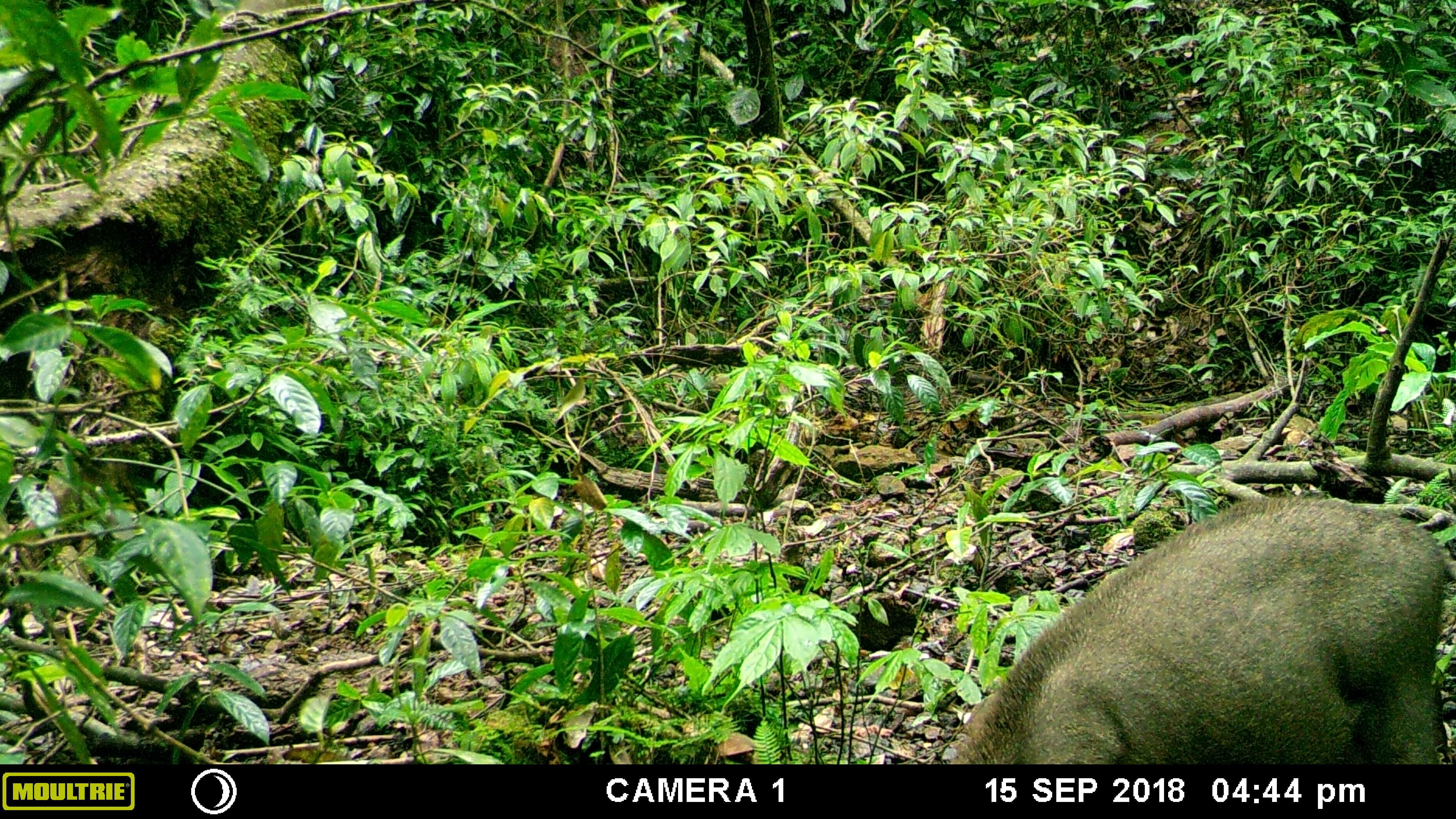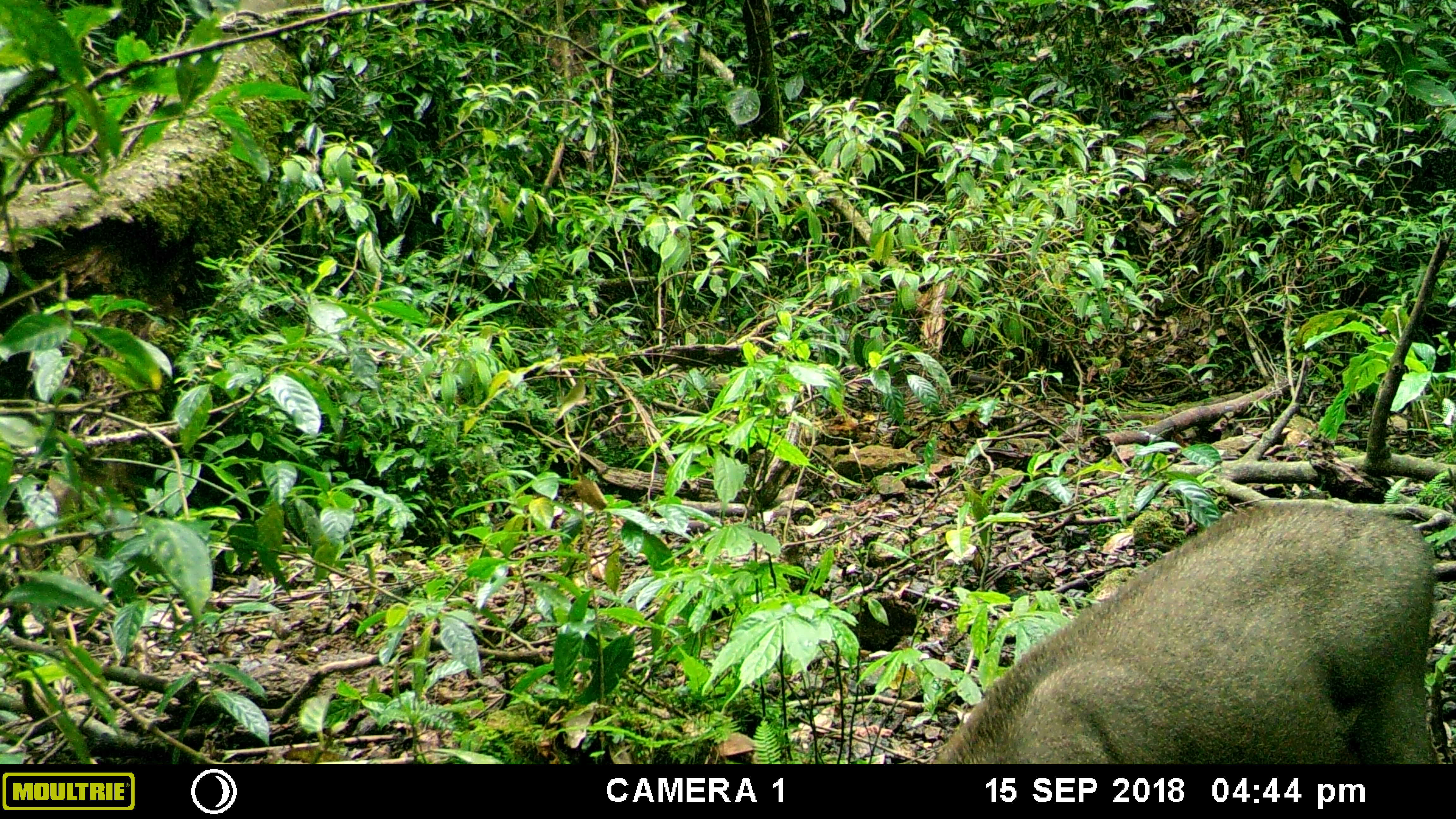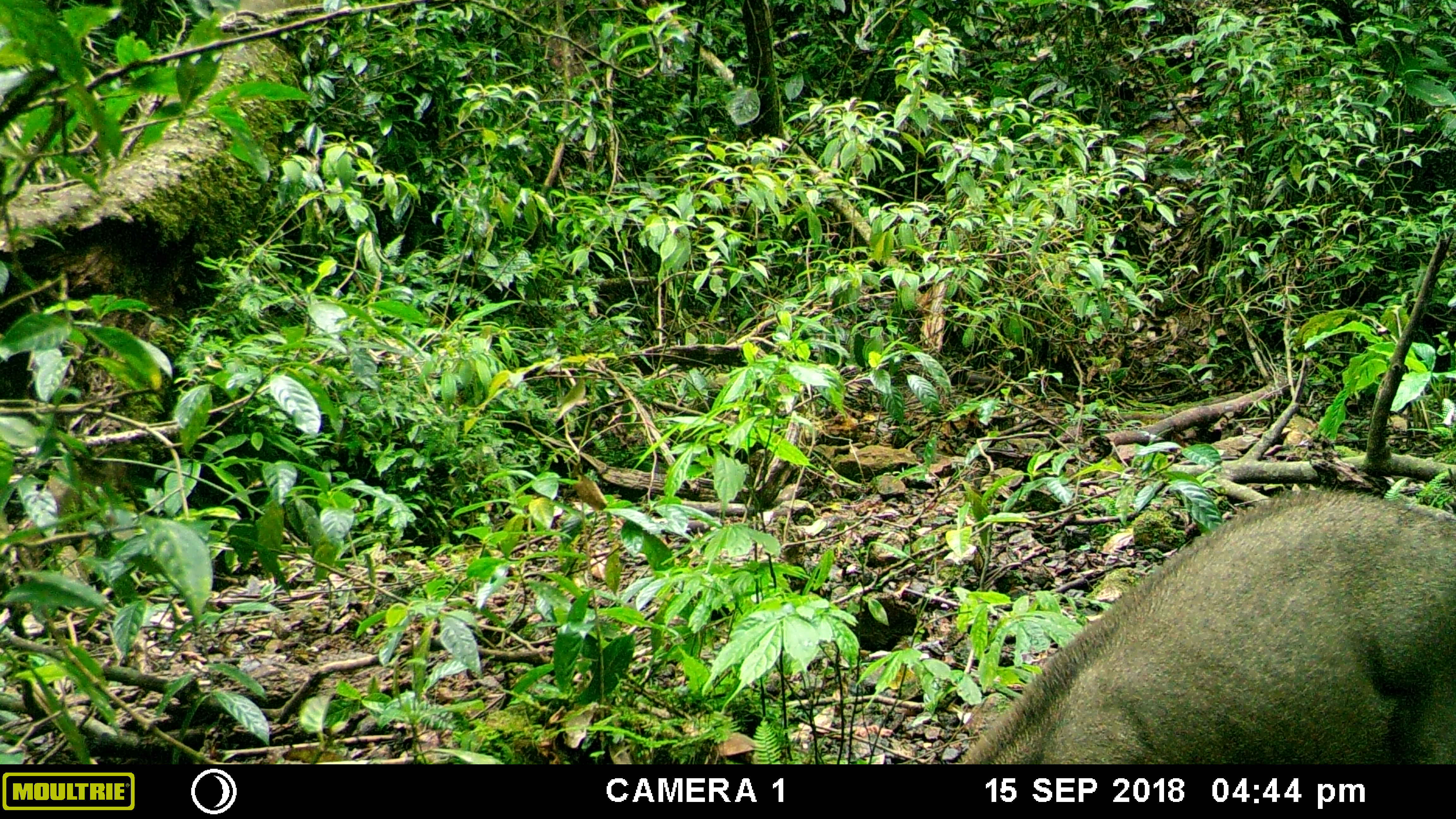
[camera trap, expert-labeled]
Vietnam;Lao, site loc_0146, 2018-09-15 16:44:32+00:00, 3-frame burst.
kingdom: Animalia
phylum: Chordata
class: Mammalia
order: Artiodactyla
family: Suidae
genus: Sus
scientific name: Sus scrofa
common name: eurasian wild pig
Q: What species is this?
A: Eurasian wild pig (Sus scrofa).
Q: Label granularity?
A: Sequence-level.